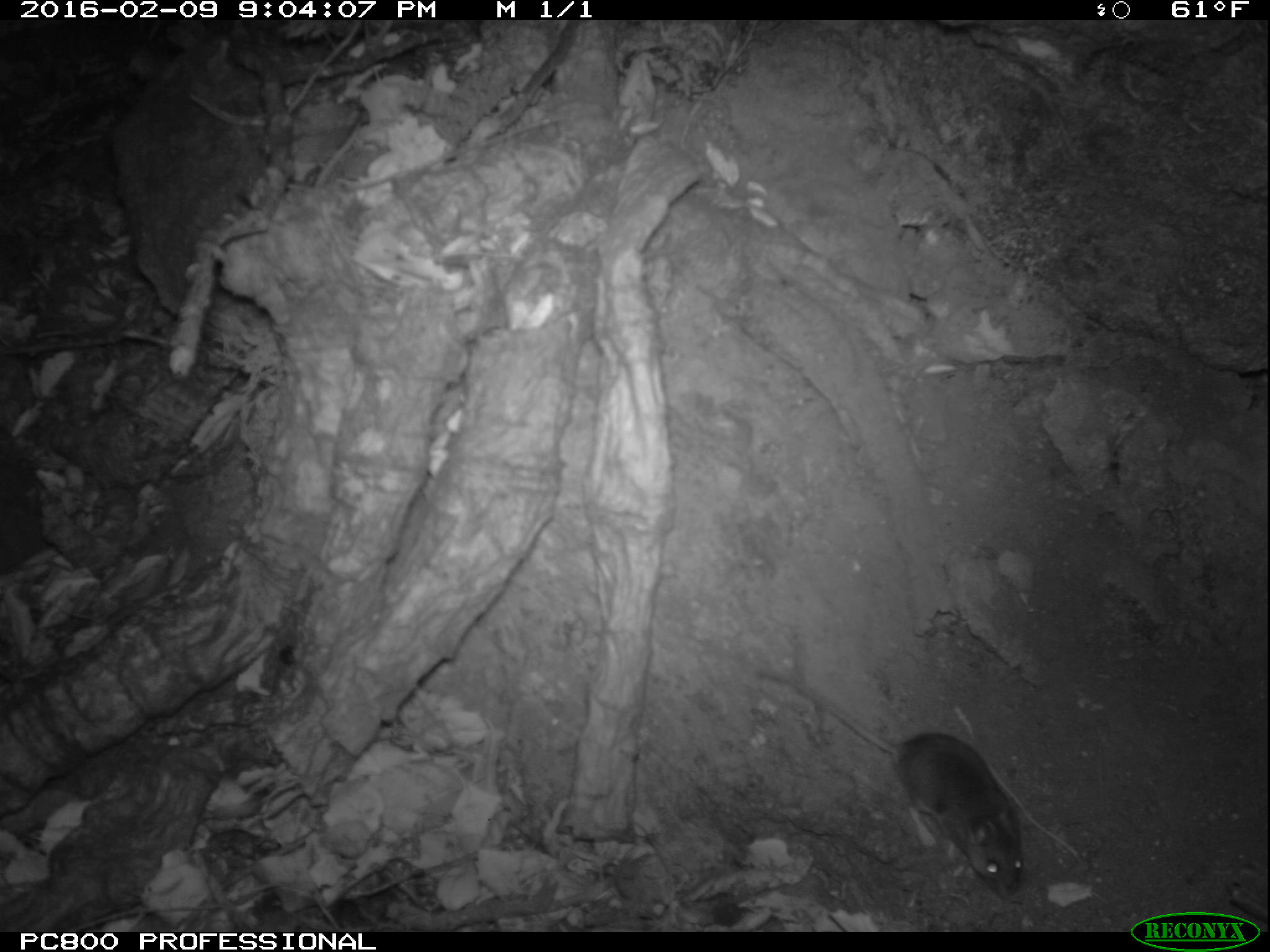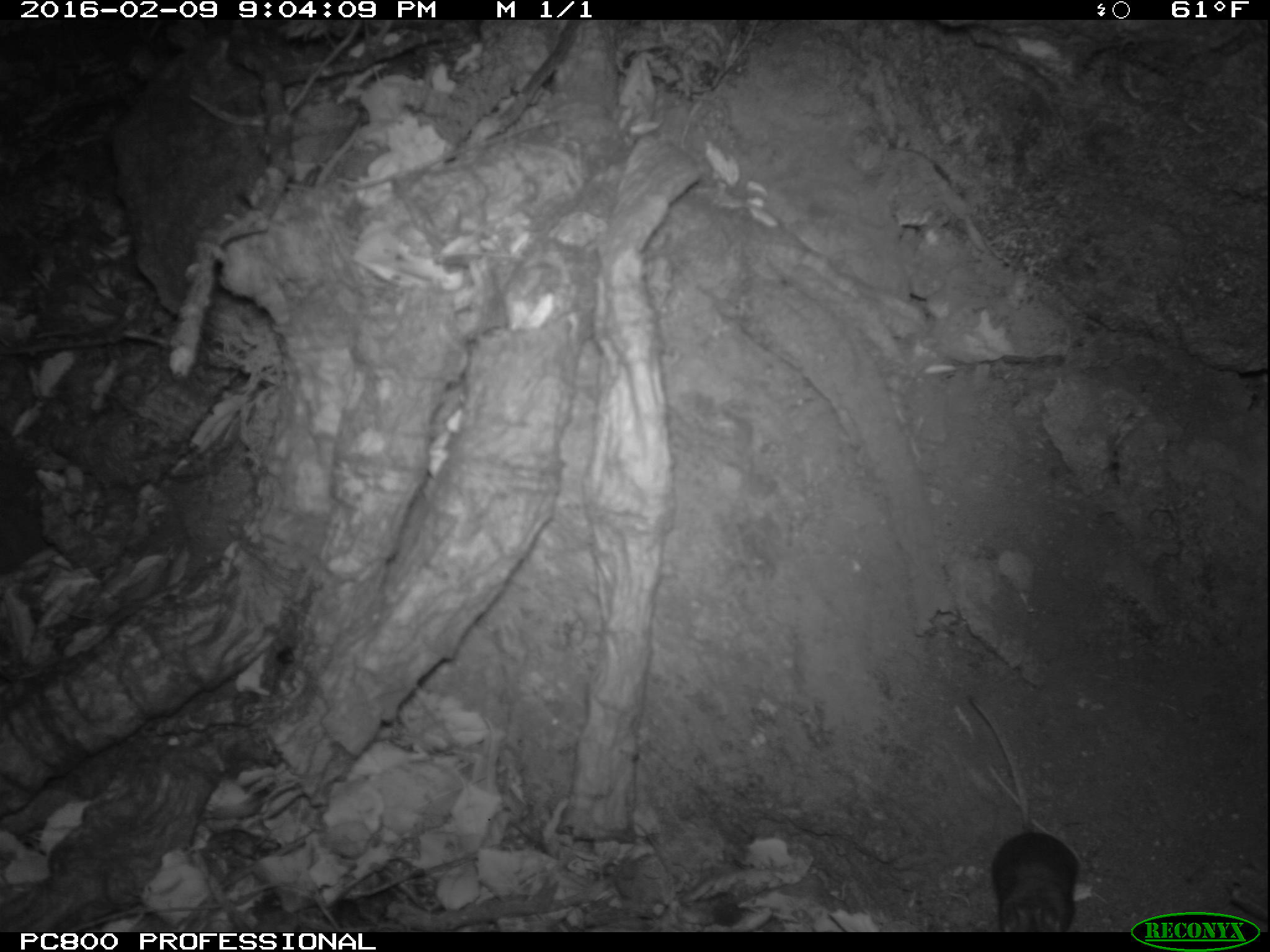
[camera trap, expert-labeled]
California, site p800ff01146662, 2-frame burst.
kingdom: Animalia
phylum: Chordata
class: Mammalia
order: Rodentia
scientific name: Rodentia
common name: rodent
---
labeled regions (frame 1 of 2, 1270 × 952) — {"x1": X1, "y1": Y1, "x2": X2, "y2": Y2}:
rodent: {"x1": 755, "y1": 667, "x2": 1024, "y2": 899}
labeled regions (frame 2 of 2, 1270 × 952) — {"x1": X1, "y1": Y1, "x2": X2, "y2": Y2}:
rodent: {"x1": 962, "y1": 697, "x2": 1097, "y2": 928}